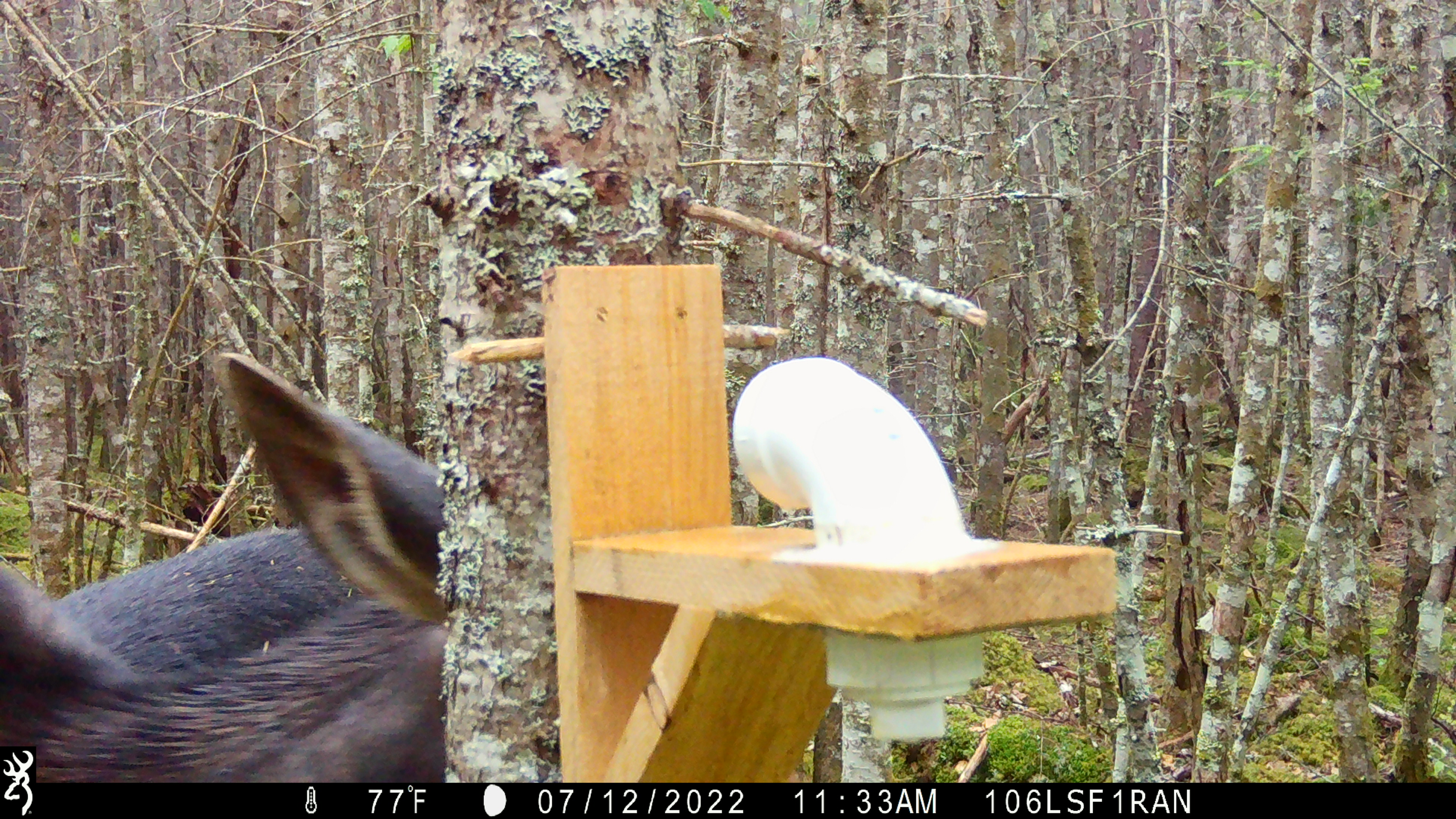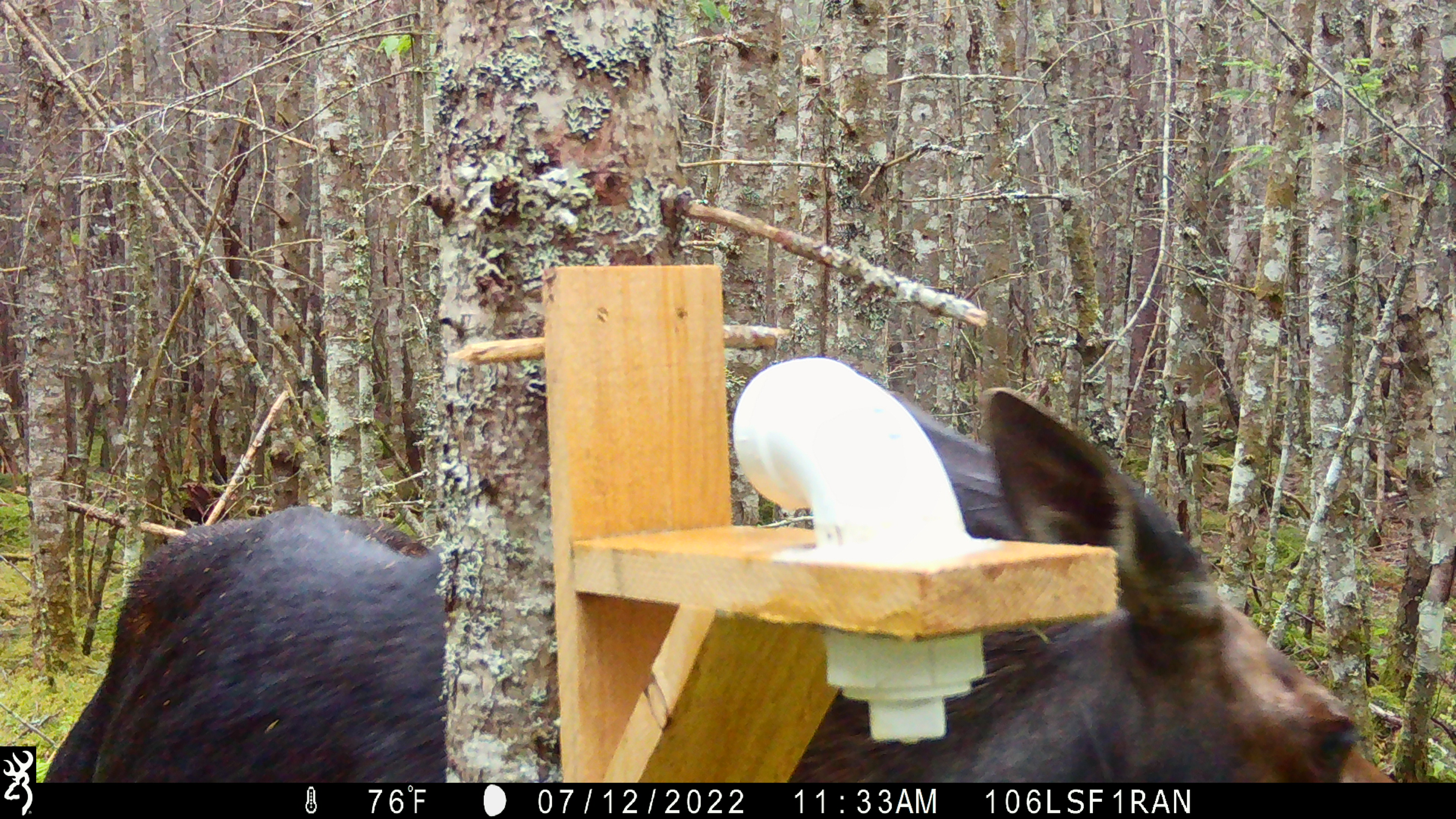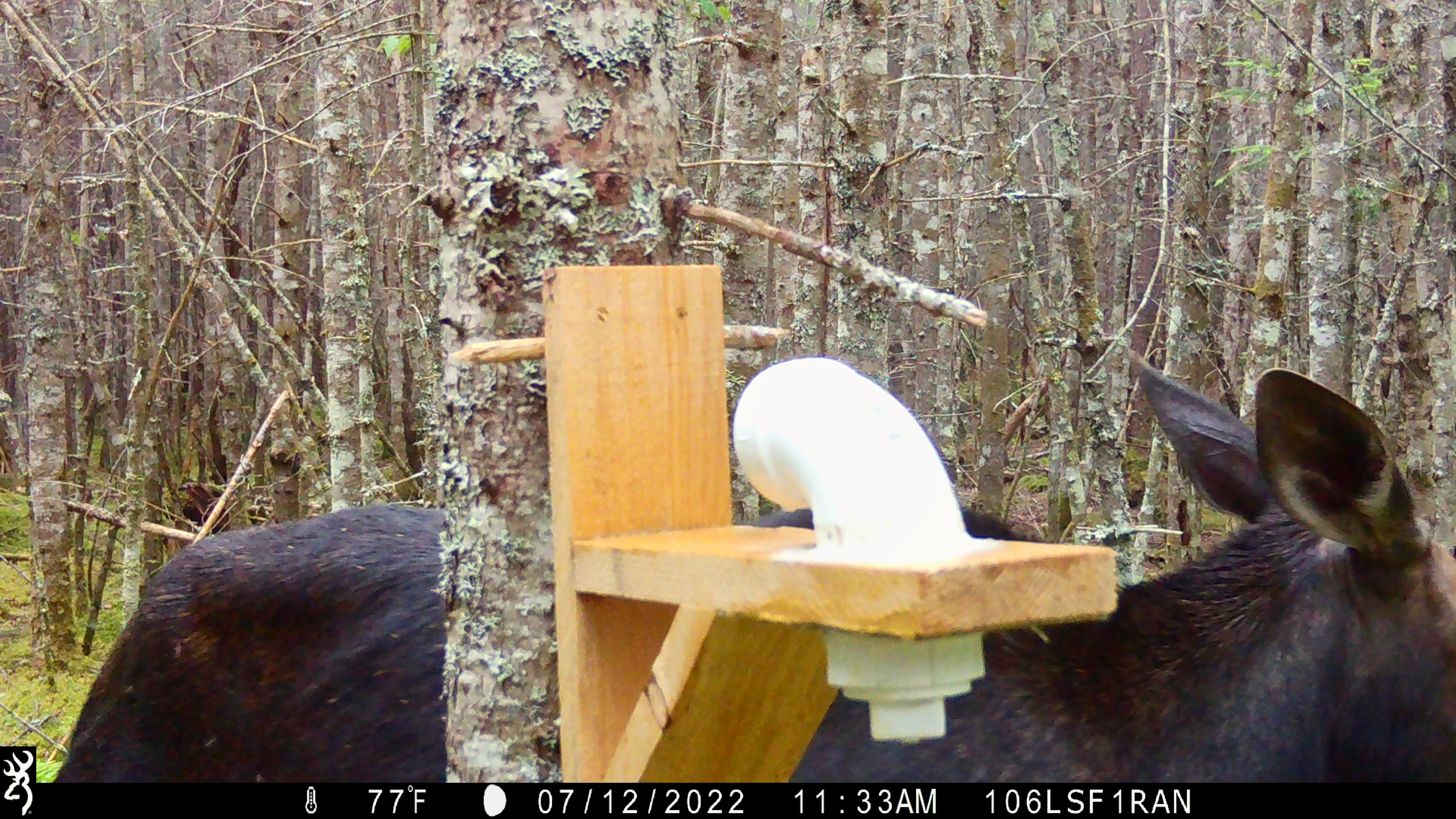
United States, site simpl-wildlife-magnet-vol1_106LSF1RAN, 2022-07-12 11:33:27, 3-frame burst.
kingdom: Animalia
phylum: Chordata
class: Mammalia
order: Artiodactyla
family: Cervidae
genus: Alces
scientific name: Alces alces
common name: moose